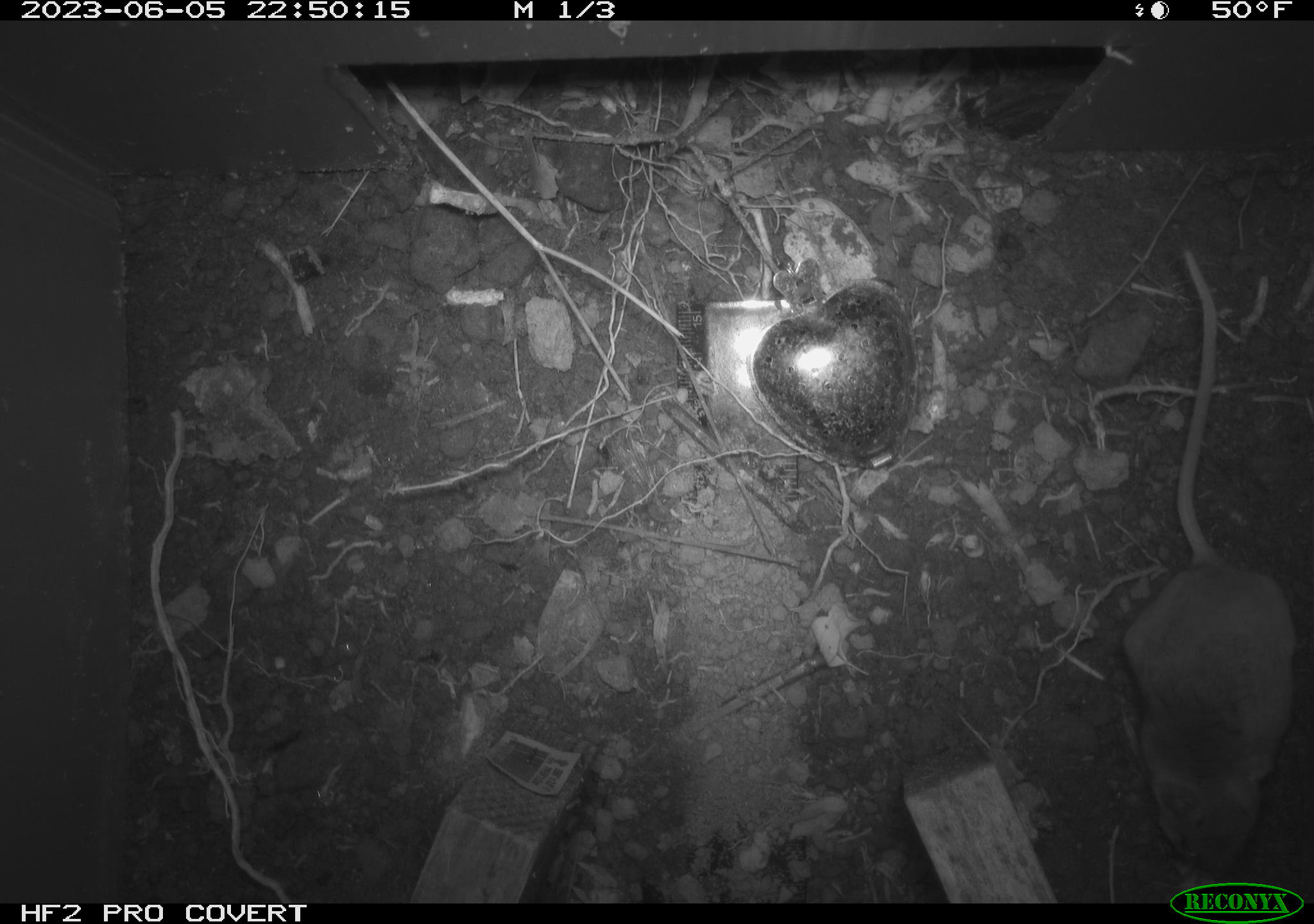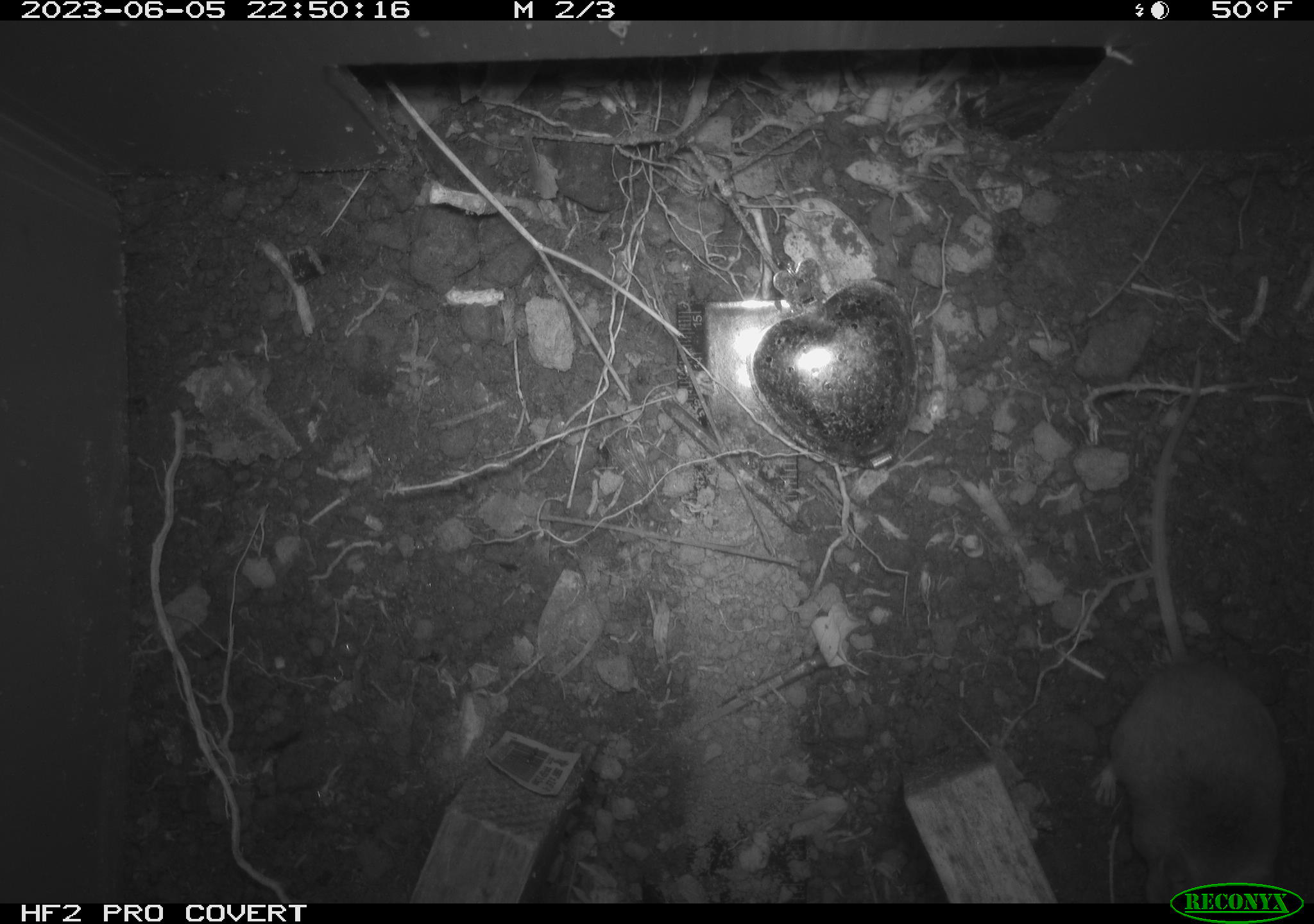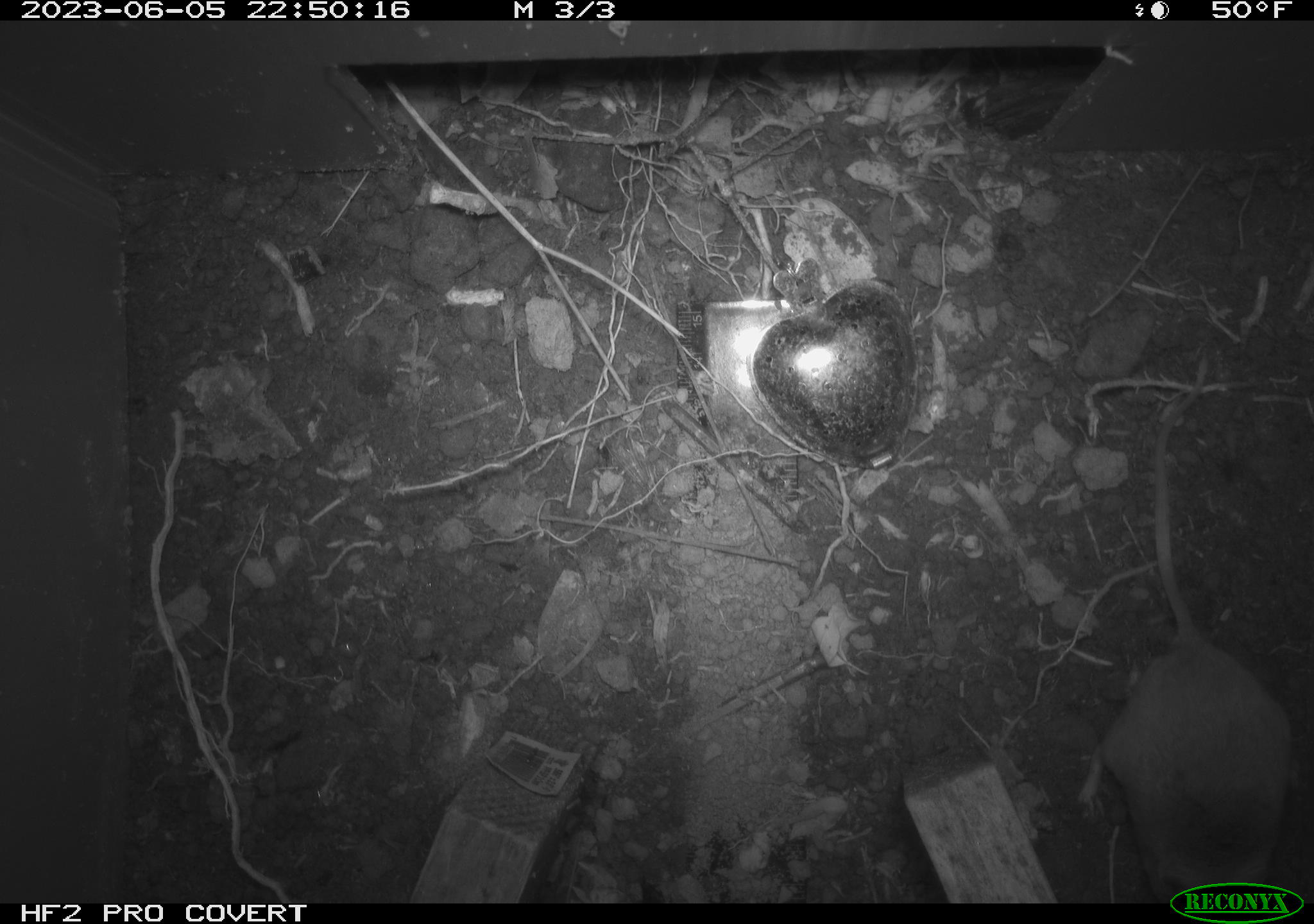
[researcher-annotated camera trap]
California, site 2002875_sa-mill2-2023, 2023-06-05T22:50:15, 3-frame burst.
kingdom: Animalia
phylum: Chordata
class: Mammalia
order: Rodentia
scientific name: Rodentia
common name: mouse species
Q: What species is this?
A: Mouse species (Rodentia).